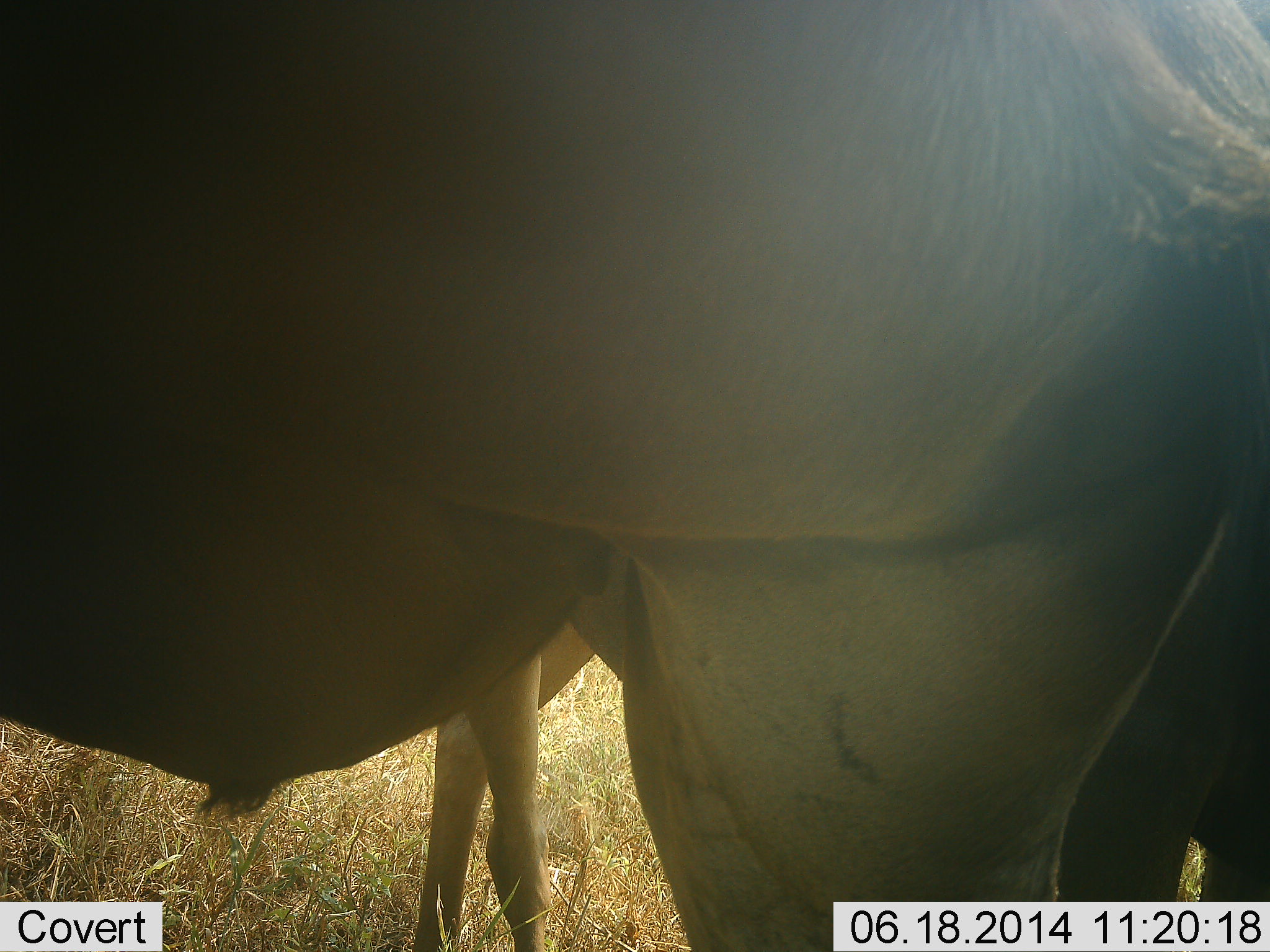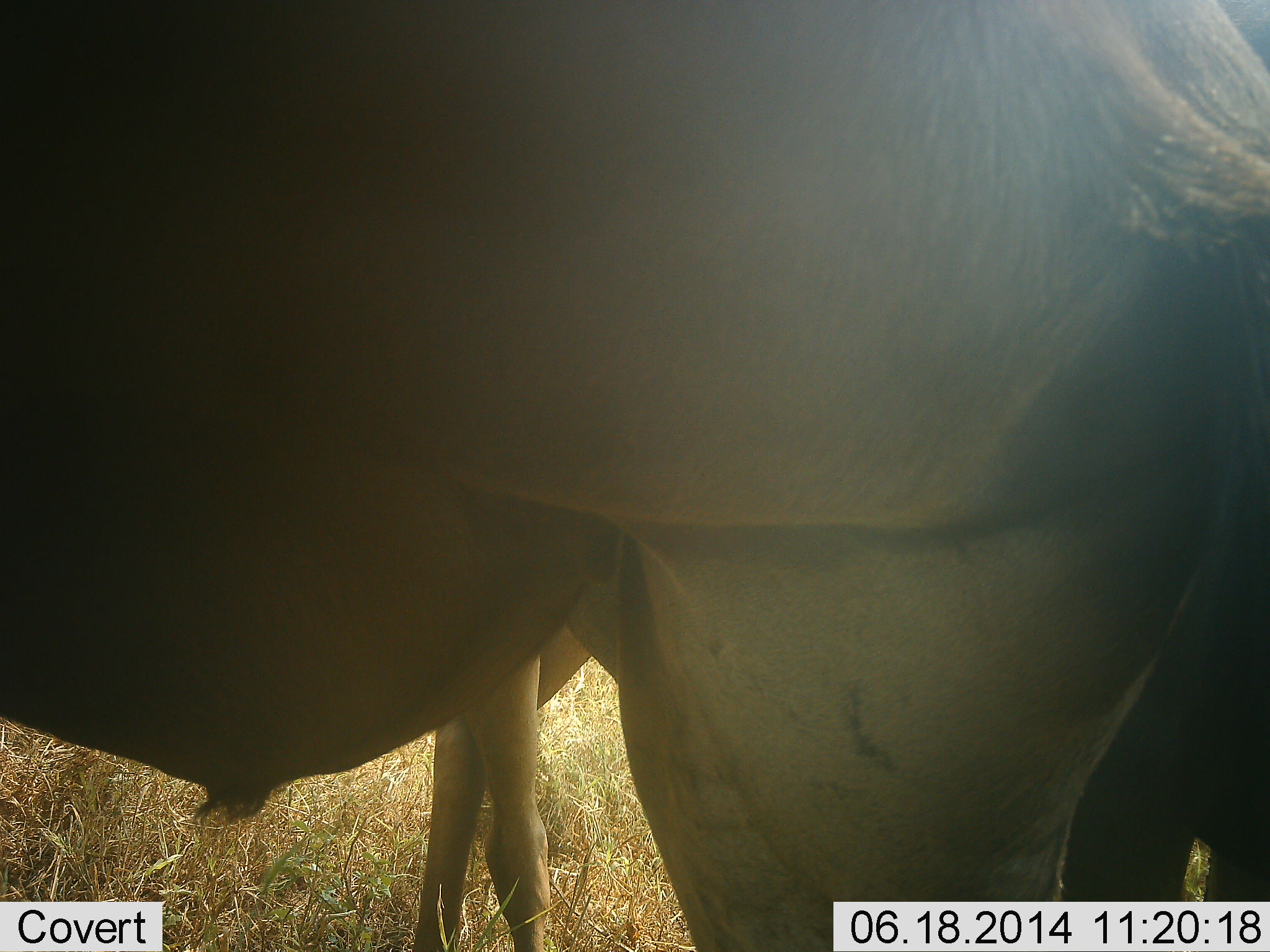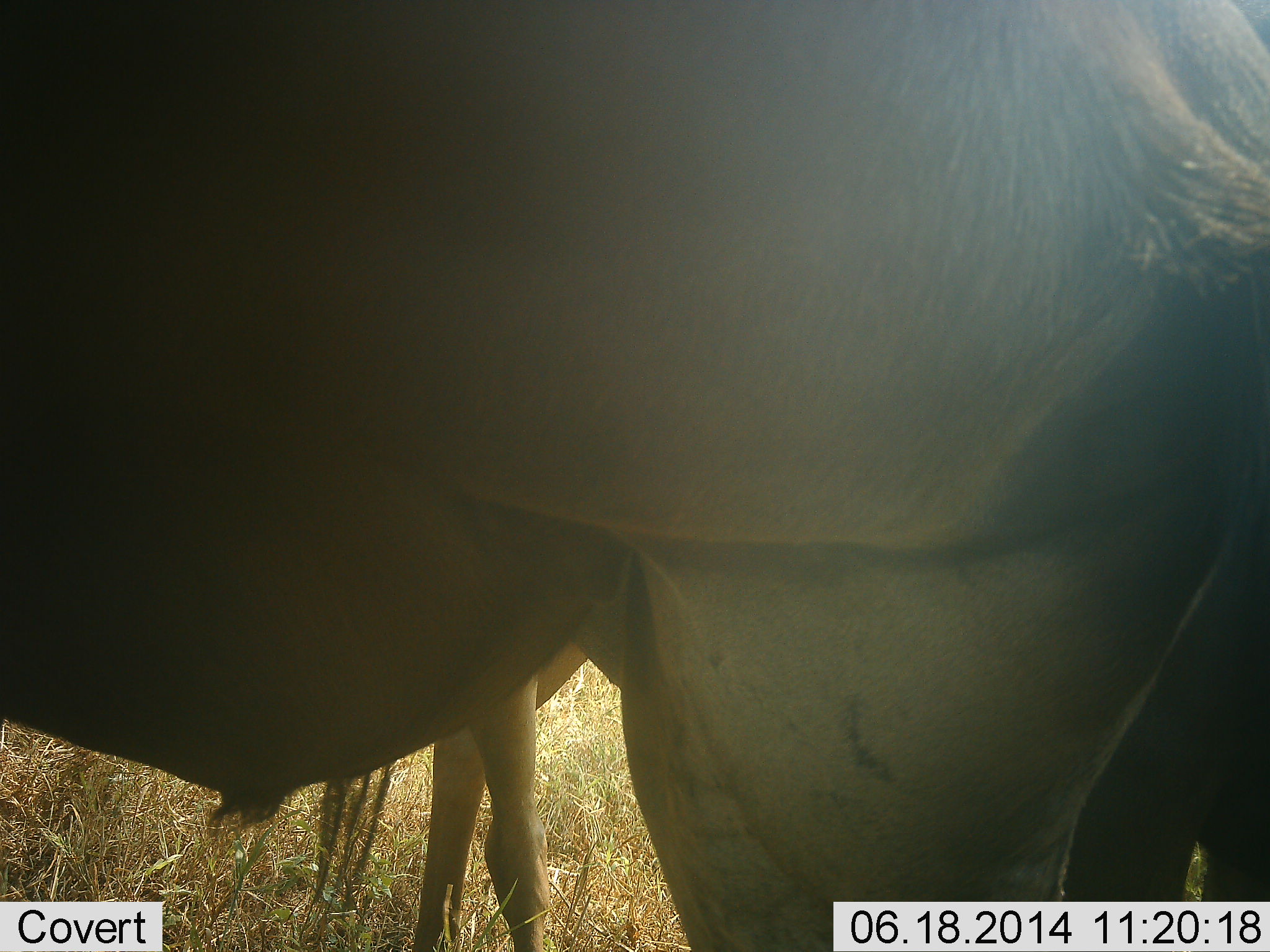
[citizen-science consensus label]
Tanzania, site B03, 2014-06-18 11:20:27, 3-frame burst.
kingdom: Animalia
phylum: Chordata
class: Mammalia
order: Artiodactyla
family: Bovidae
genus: Connochaetes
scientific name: Connochaetes taurinus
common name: blue wildebeest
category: wildebeest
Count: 2.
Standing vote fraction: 100%.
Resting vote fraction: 0%.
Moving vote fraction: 0%.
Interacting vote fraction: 0%.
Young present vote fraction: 10%.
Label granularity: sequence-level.